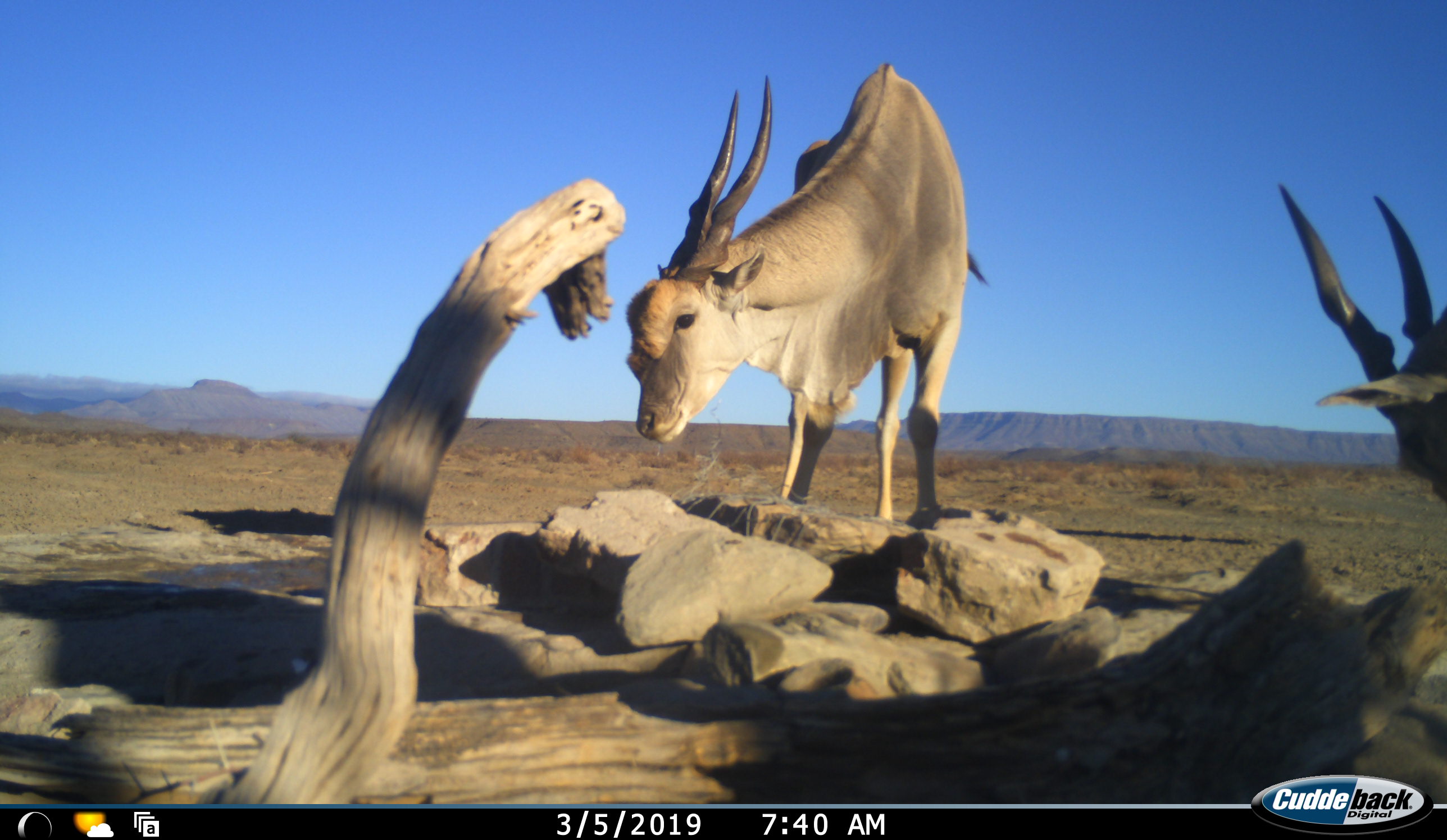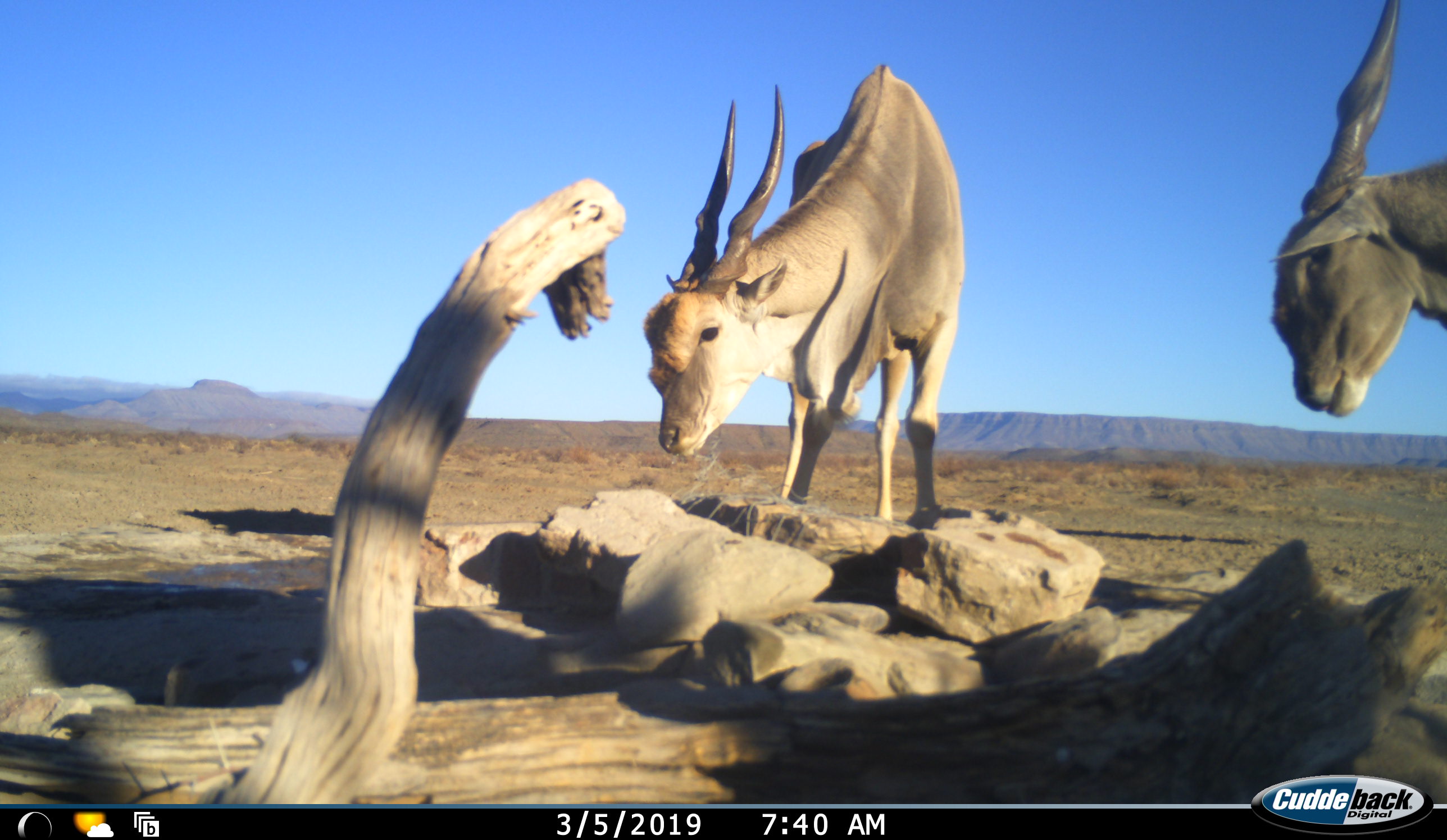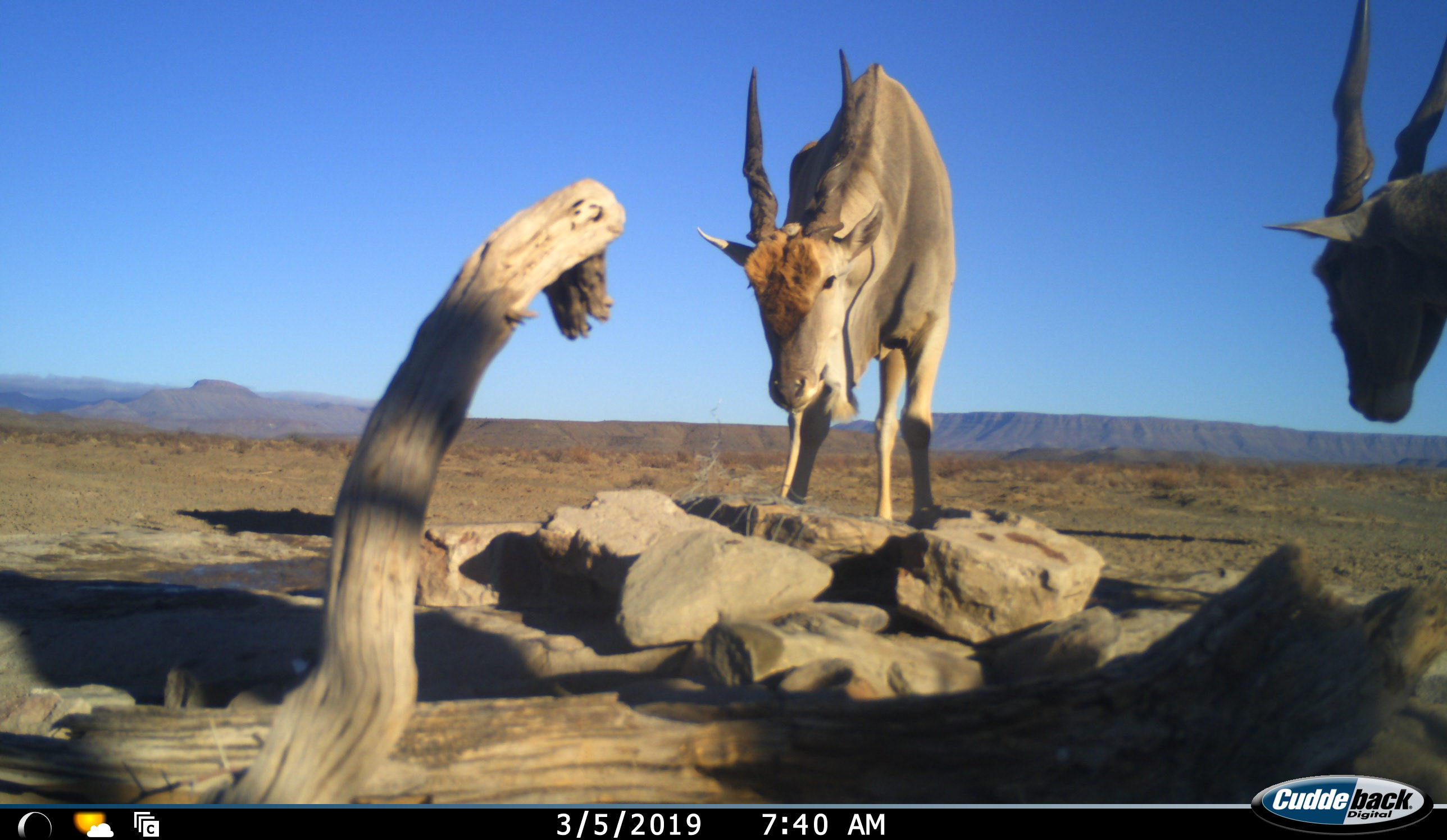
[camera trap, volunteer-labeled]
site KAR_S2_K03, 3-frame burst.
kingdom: Animalia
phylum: Chordata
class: Mammalia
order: Artiodactyla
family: Bovidae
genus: Tragelaphus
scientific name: Tragelaphus oryx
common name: eland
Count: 2.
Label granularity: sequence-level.